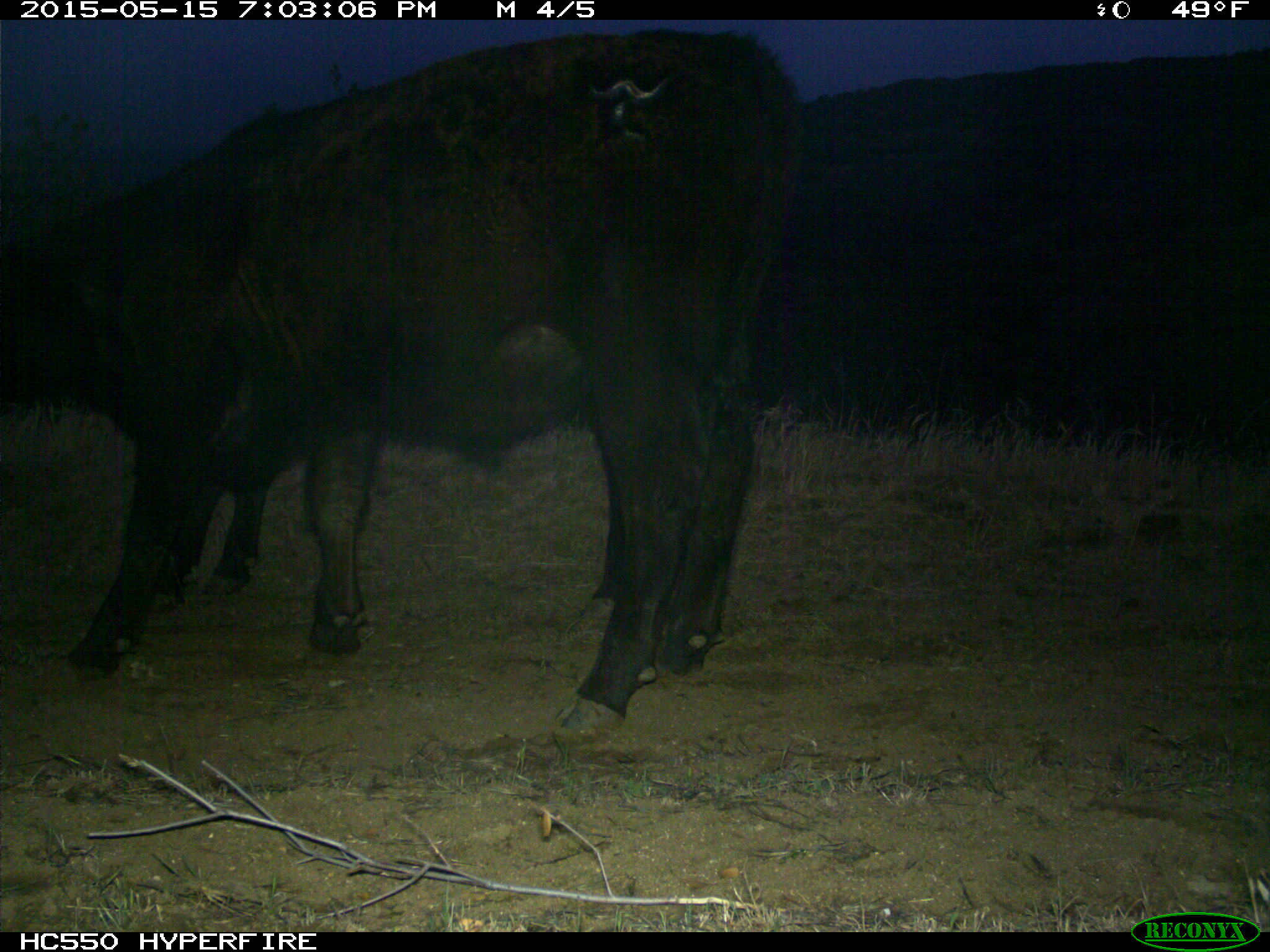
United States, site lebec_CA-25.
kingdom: Animalia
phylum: Chordata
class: Mammalia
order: Artiodactyla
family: Bovidae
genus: Bos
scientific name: Bos taurus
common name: domestic cow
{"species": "Bos taurus (domestic cow)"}